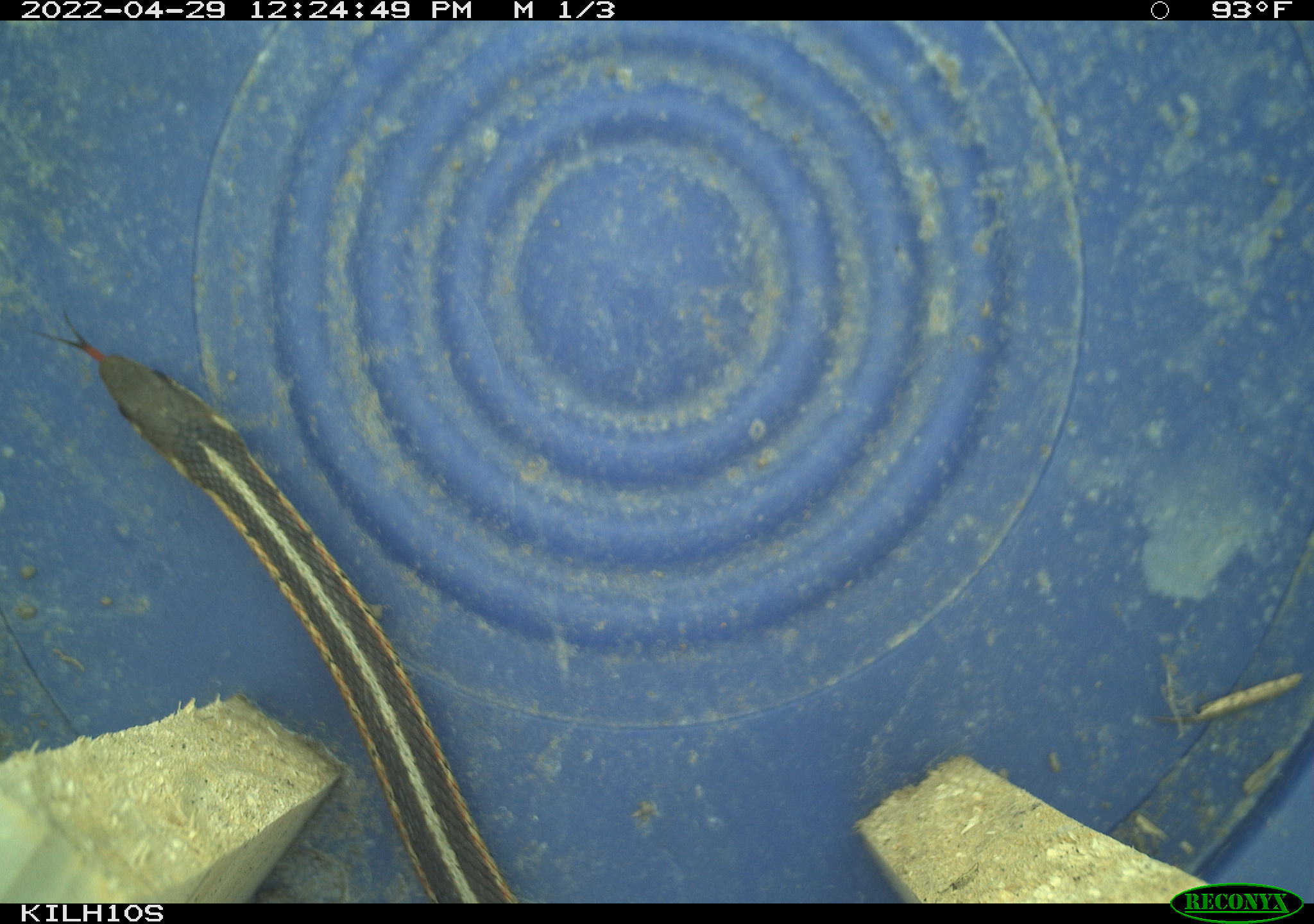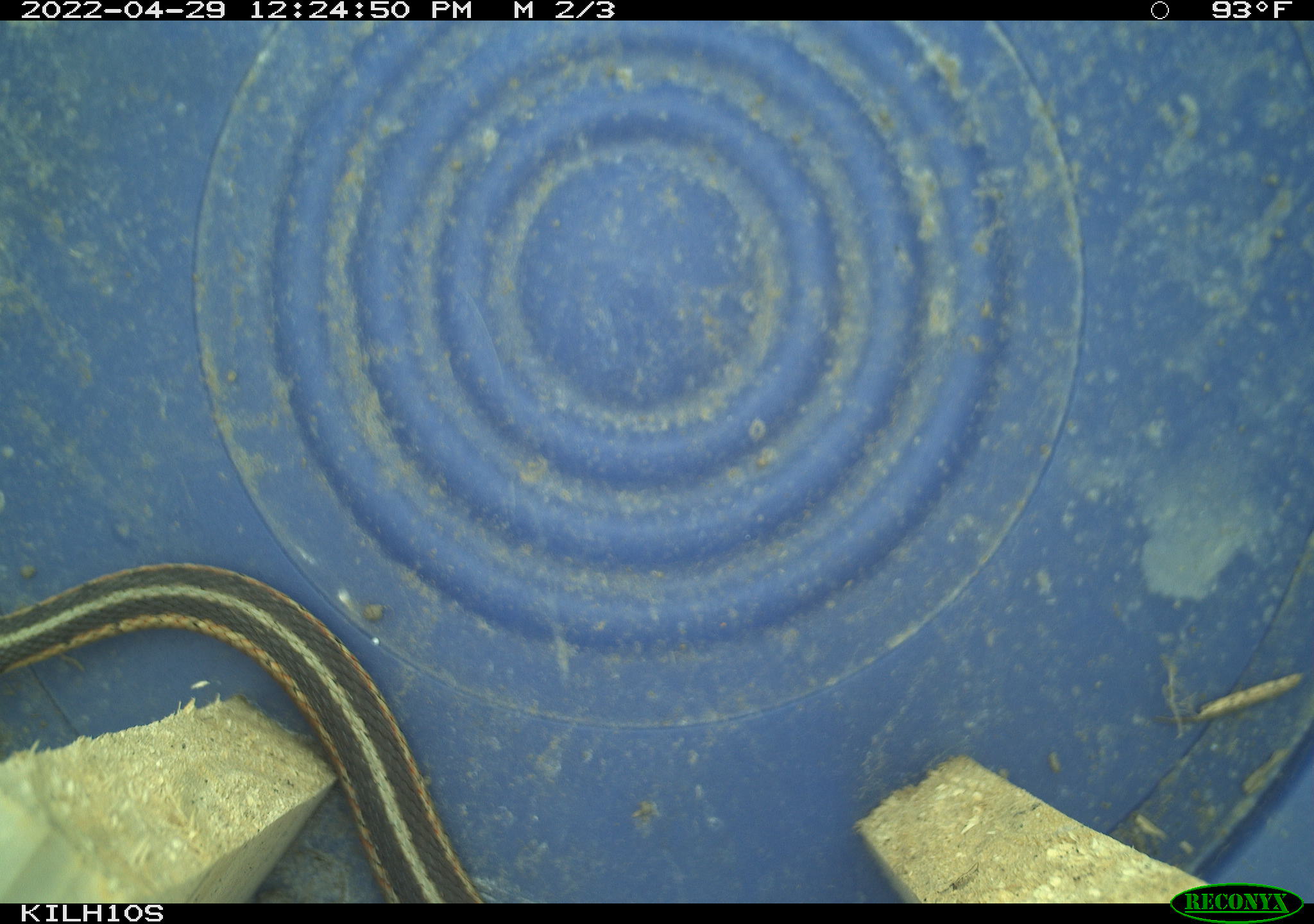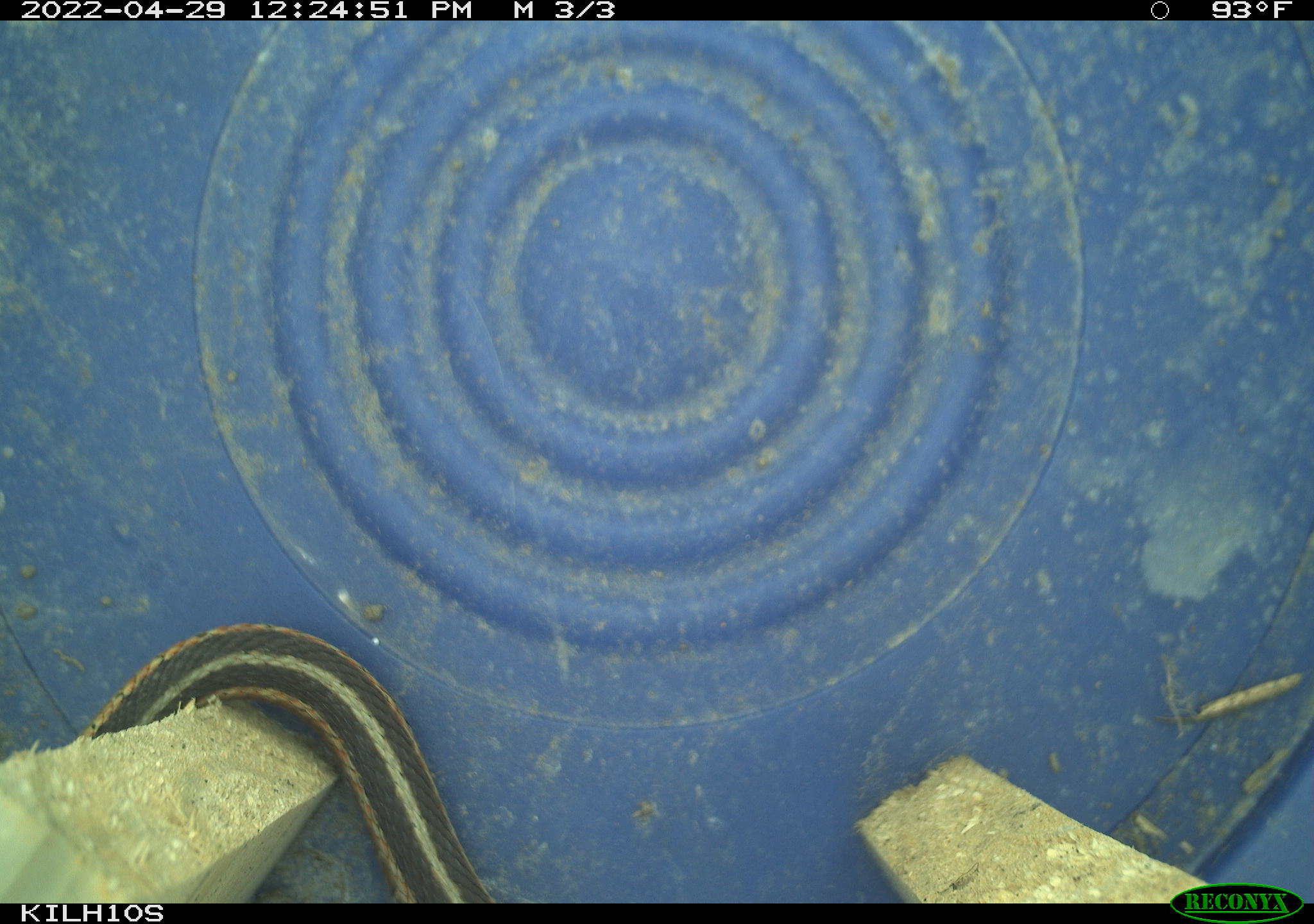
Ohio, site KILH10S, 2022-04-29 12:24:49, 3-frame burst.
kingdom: Animalia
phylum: Chordata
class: Reptilia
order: Squamata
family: Colubridae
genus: Thamnophis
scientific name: Thamnophis sirtalis sirtalis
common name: eastern gartersnake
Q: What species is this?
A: Eastern gartersnake (Thamnophis sirtalis sirtalis).